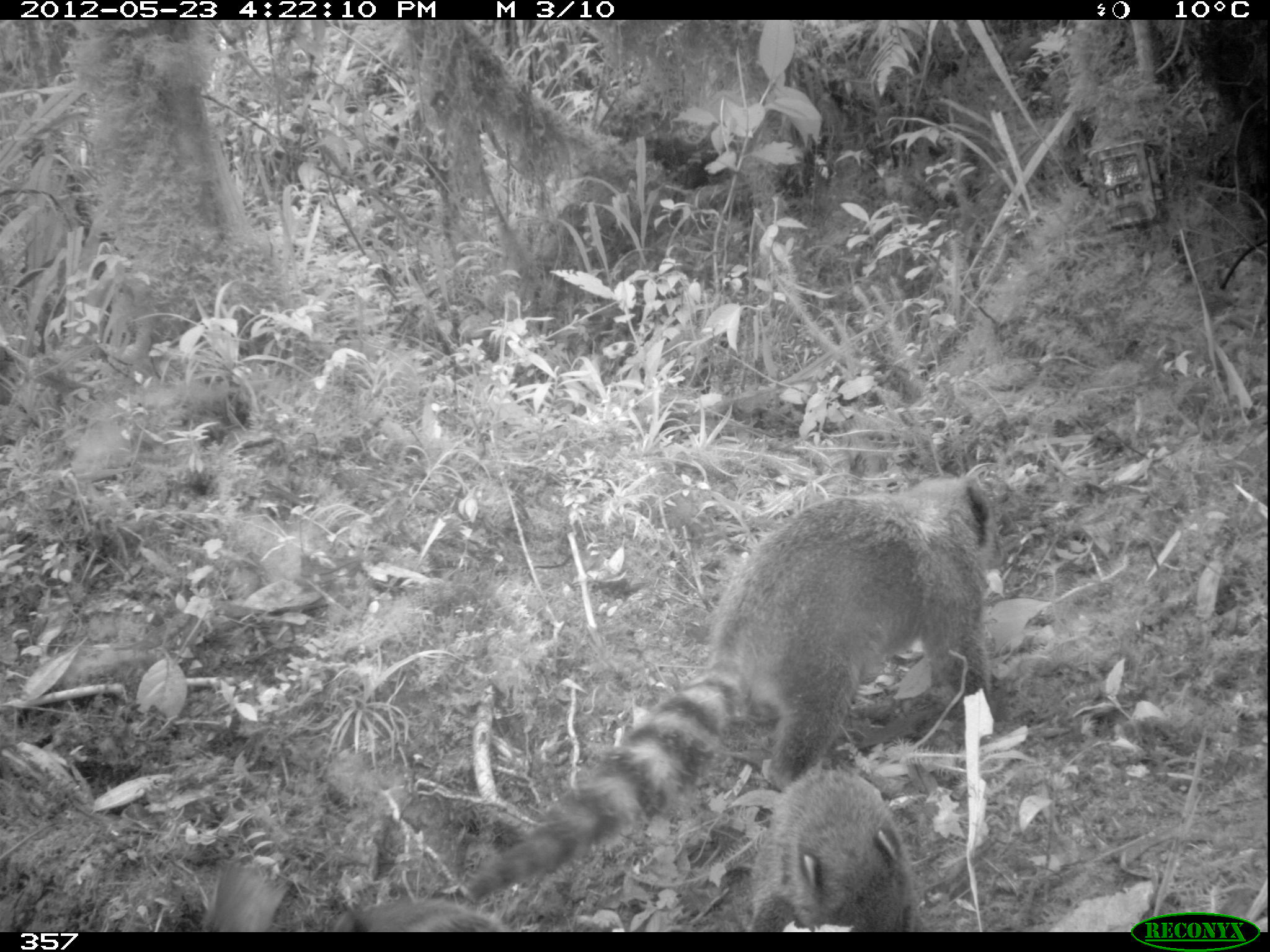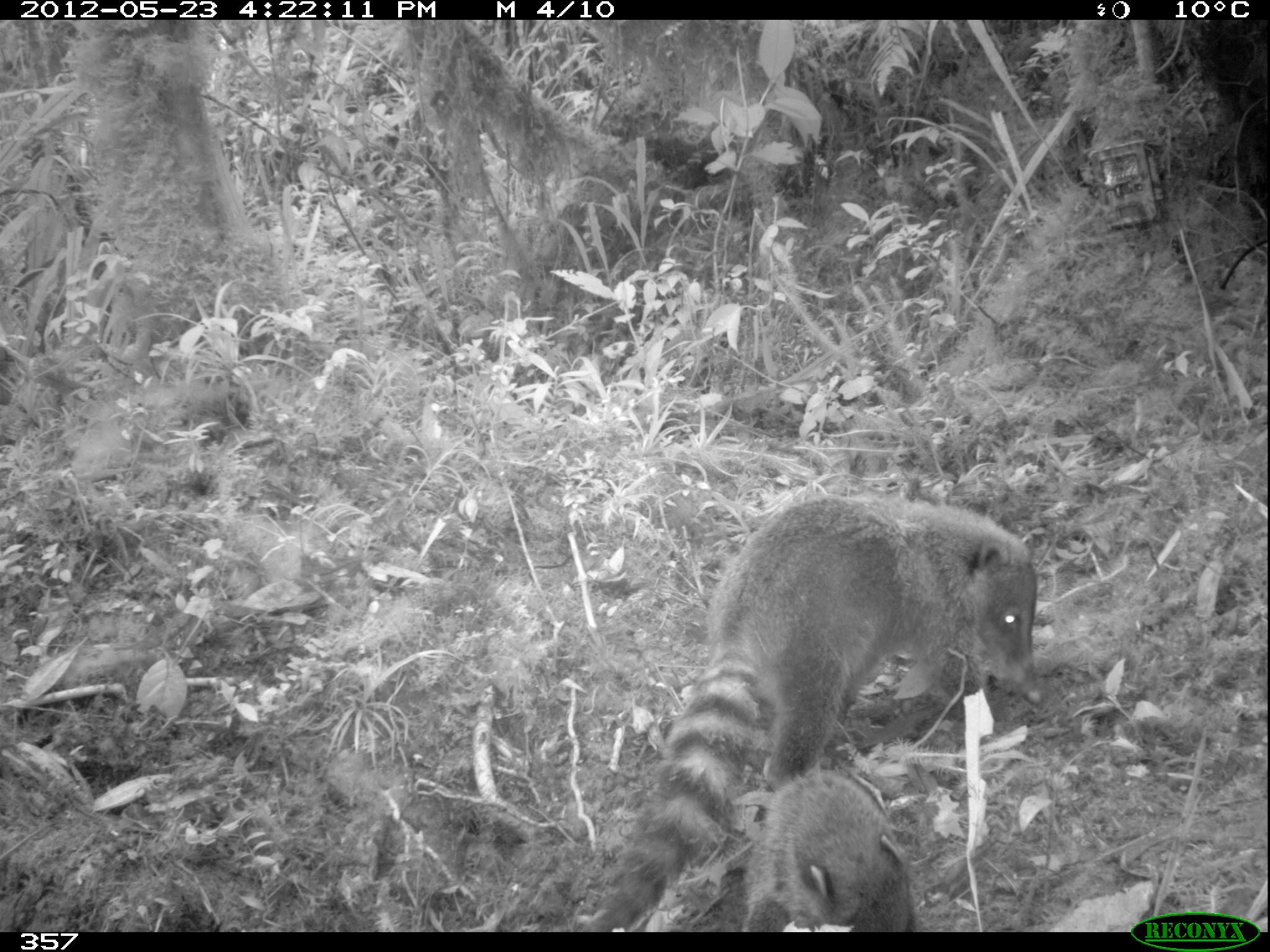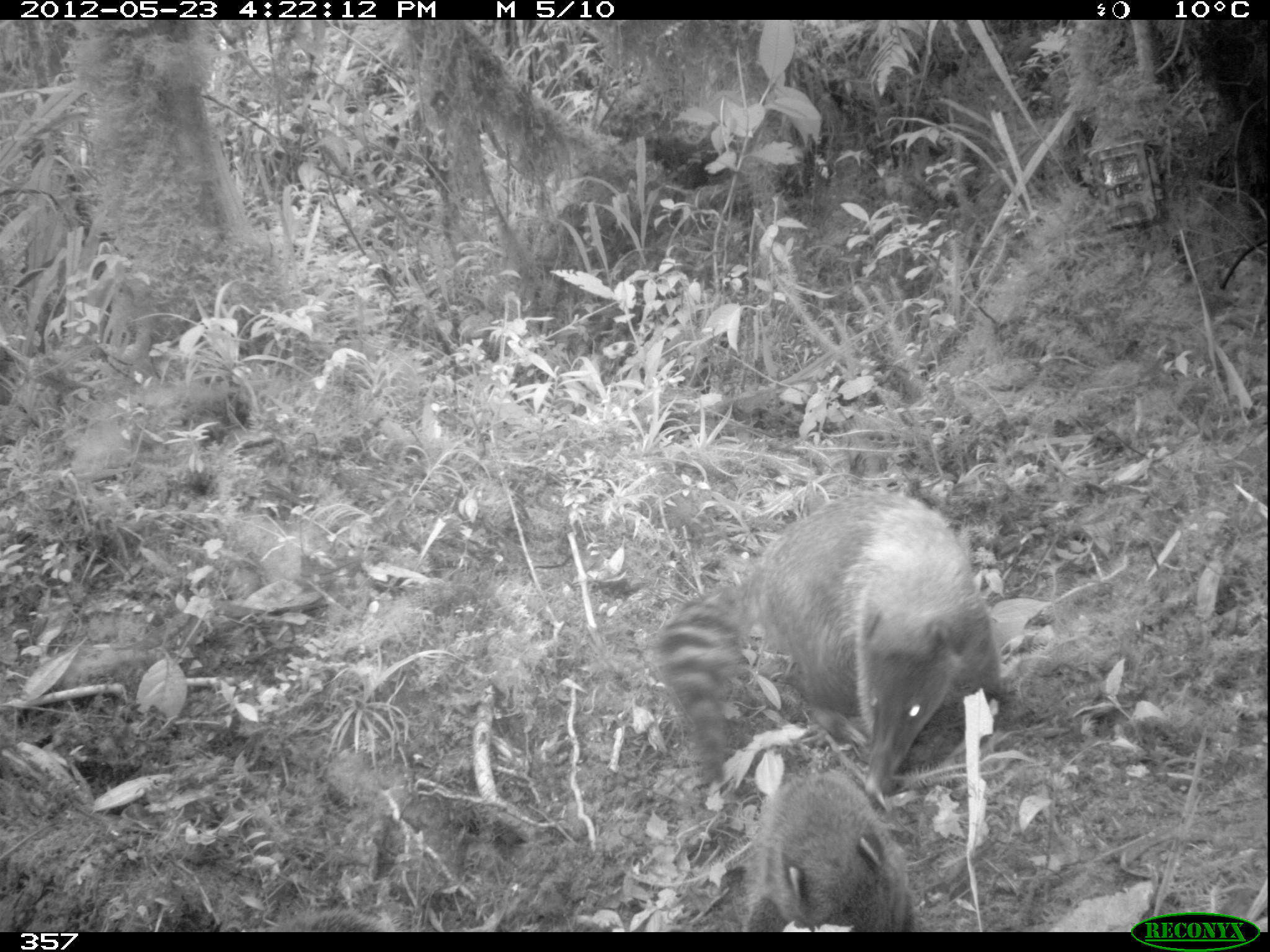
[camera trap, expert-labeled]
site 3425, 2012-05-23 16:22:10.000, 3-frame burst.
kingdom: Animalia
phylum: Chordata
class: Mammalia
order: Carnivora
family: Procyonidae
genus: Nasua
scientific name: Nasua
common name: coatis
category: unknown coati